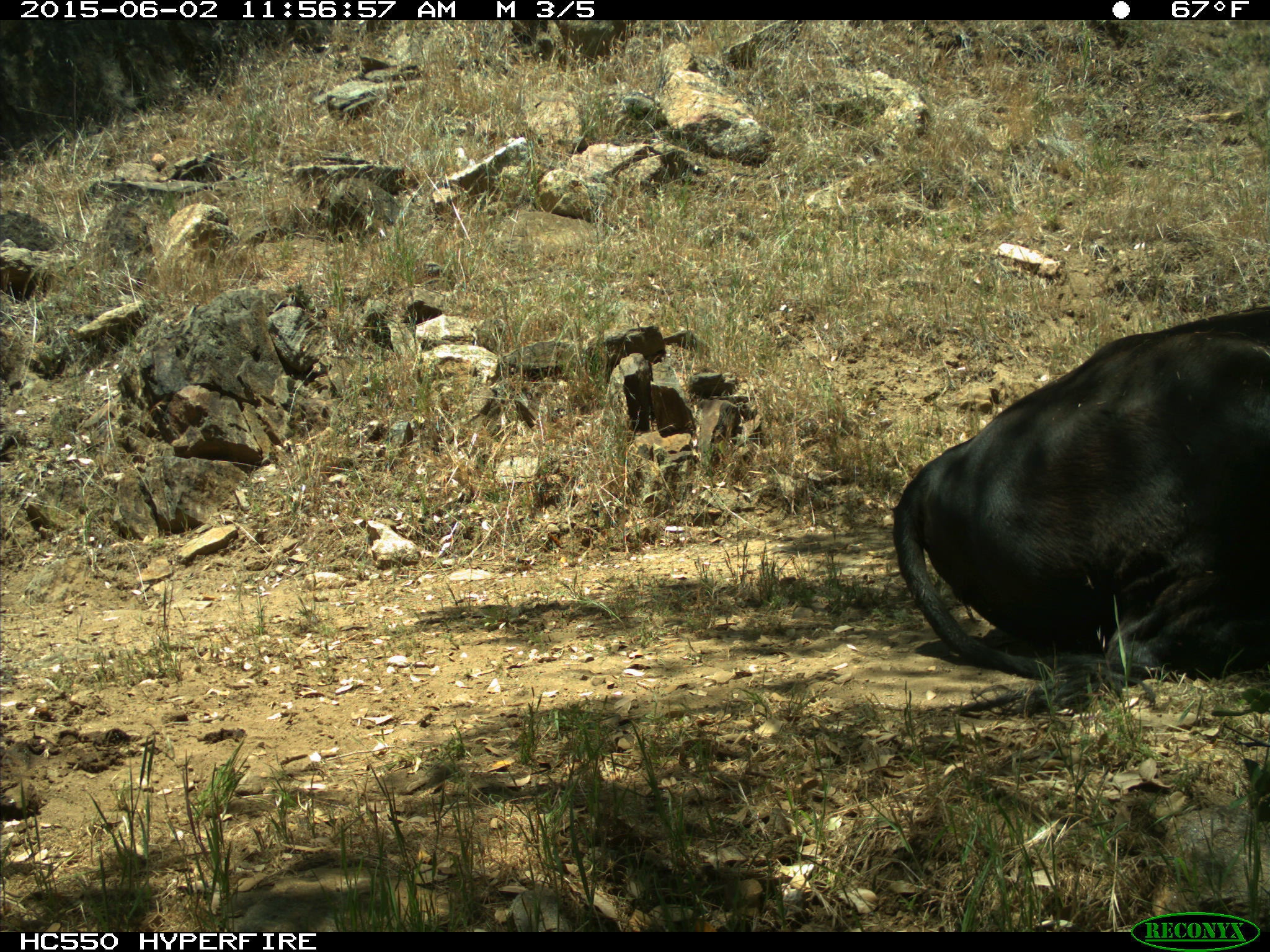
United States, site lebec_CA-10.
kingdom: Animalia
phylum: Chordata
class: Mammalia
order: Artiodactyla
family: Bovidae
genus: Bos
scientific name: Bos taurus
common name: domestic cow